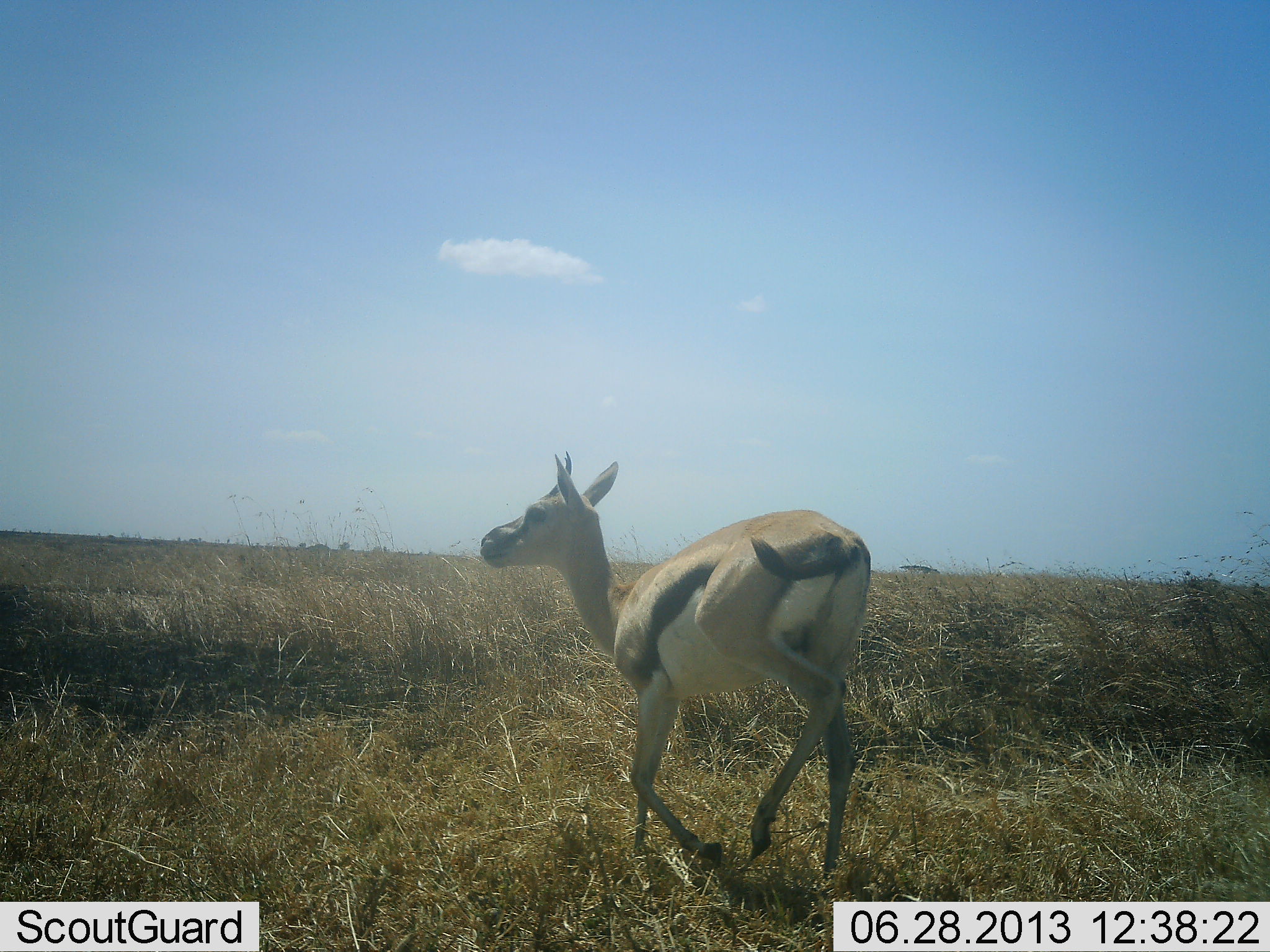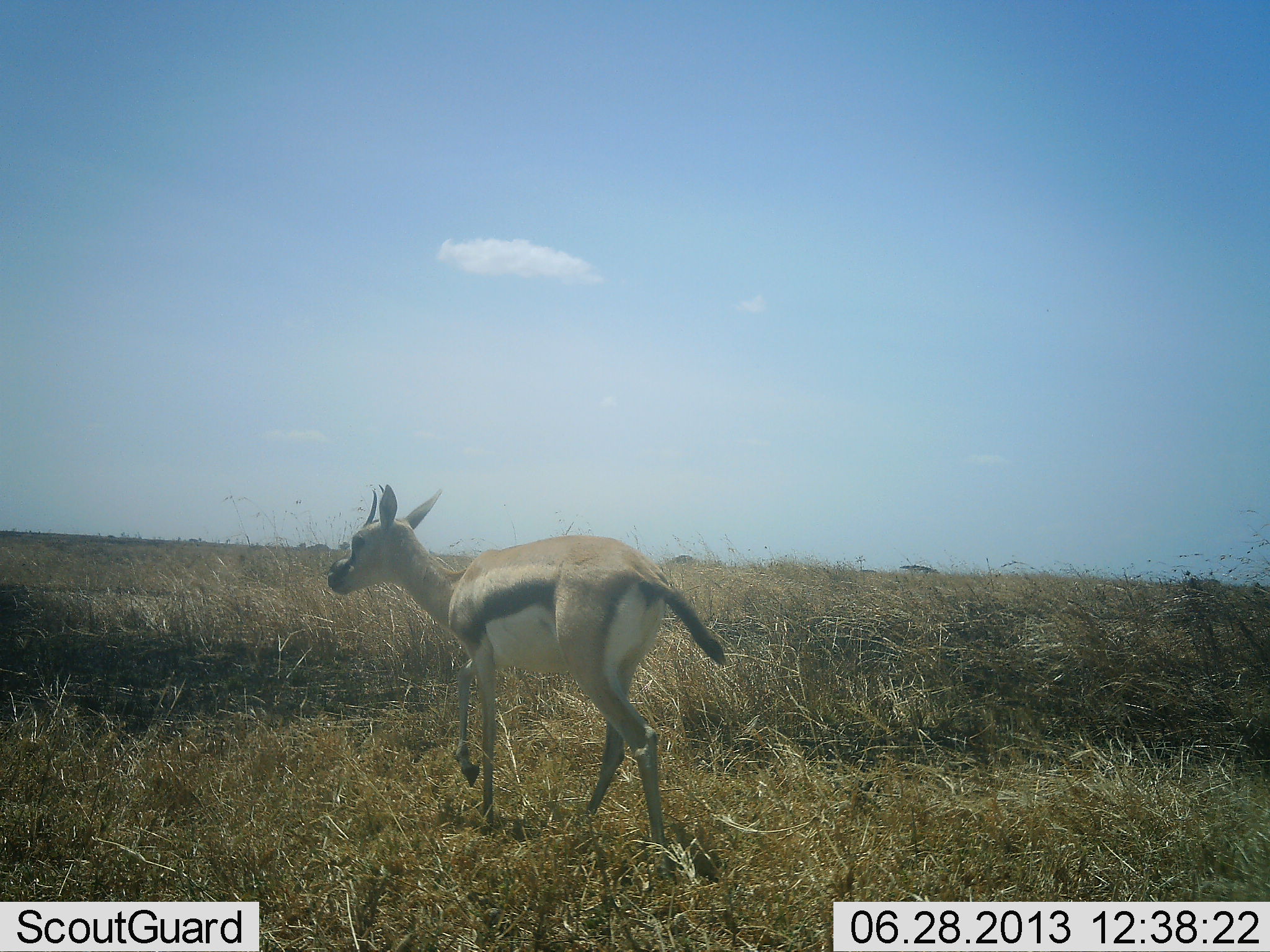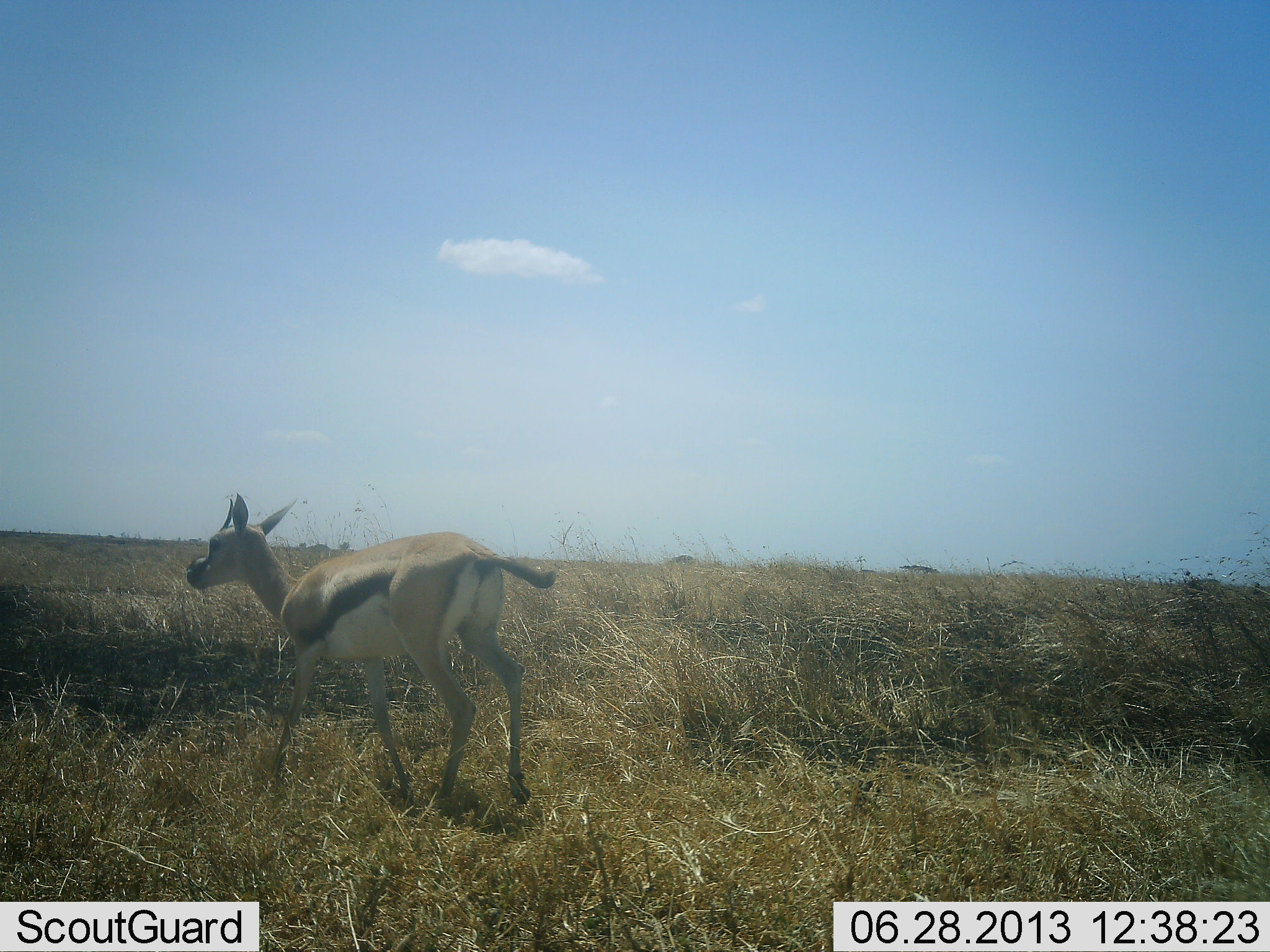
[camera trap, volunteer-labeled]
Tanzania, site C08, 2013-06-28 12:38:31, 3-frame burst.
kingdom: Animalia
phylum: Chordata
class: Mammalia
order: Artiodactyla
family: Bovidae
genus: Eudorcas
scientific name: Eudorcas thomsonii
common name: thomson's gazelle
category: gazellethomsons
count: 1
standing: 3%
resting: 0%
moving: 93%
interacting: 0%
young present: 3%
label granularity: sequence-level